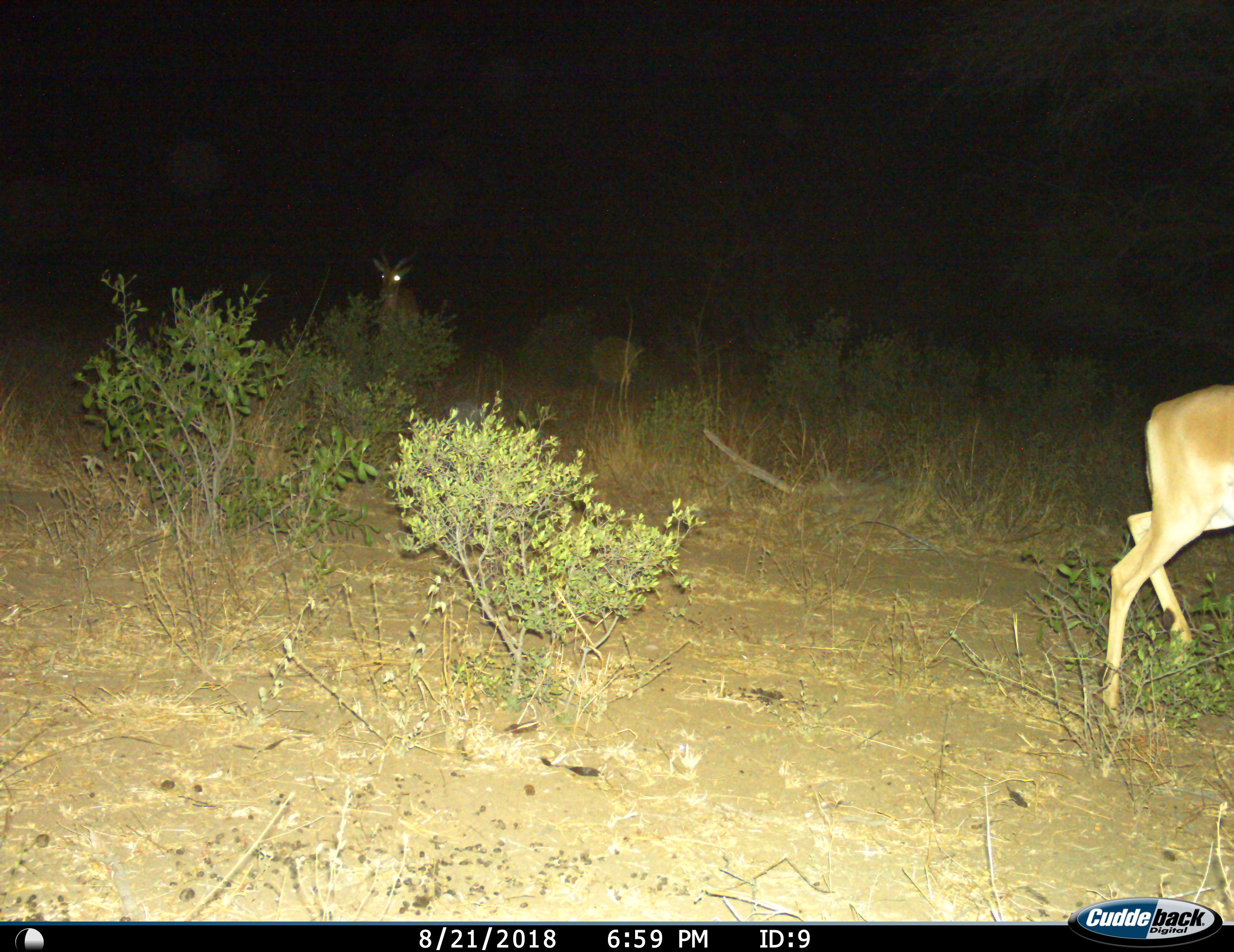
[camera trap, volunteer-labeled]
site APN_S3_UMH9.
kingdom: Animalia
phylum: Chordata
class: Mammalia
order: Artiodactyla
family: Bovidae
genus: Aepyceros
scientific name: Aepyceros melampus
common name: impala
Impala (Aepyceros melampus), count 2. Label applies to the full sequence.